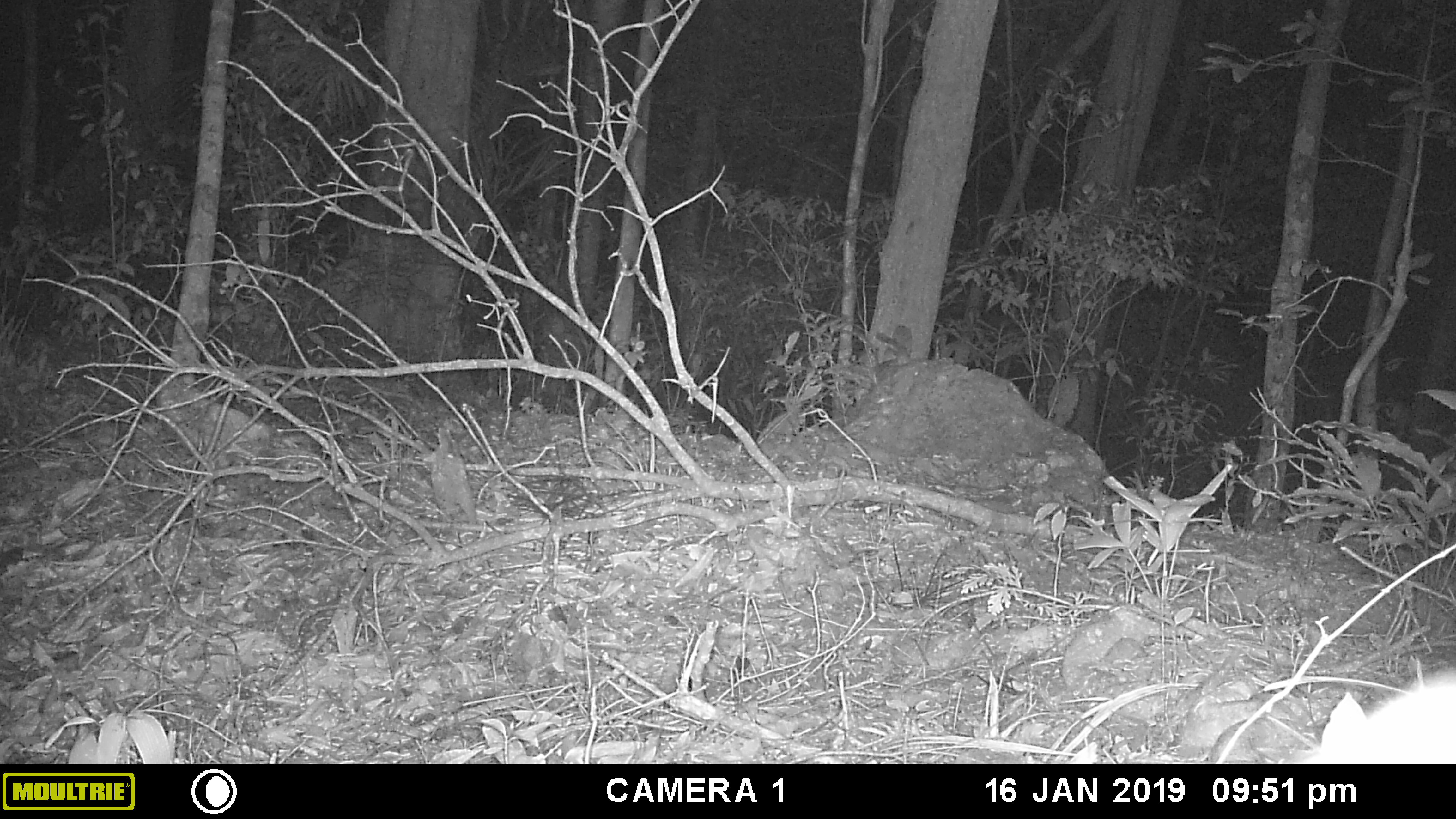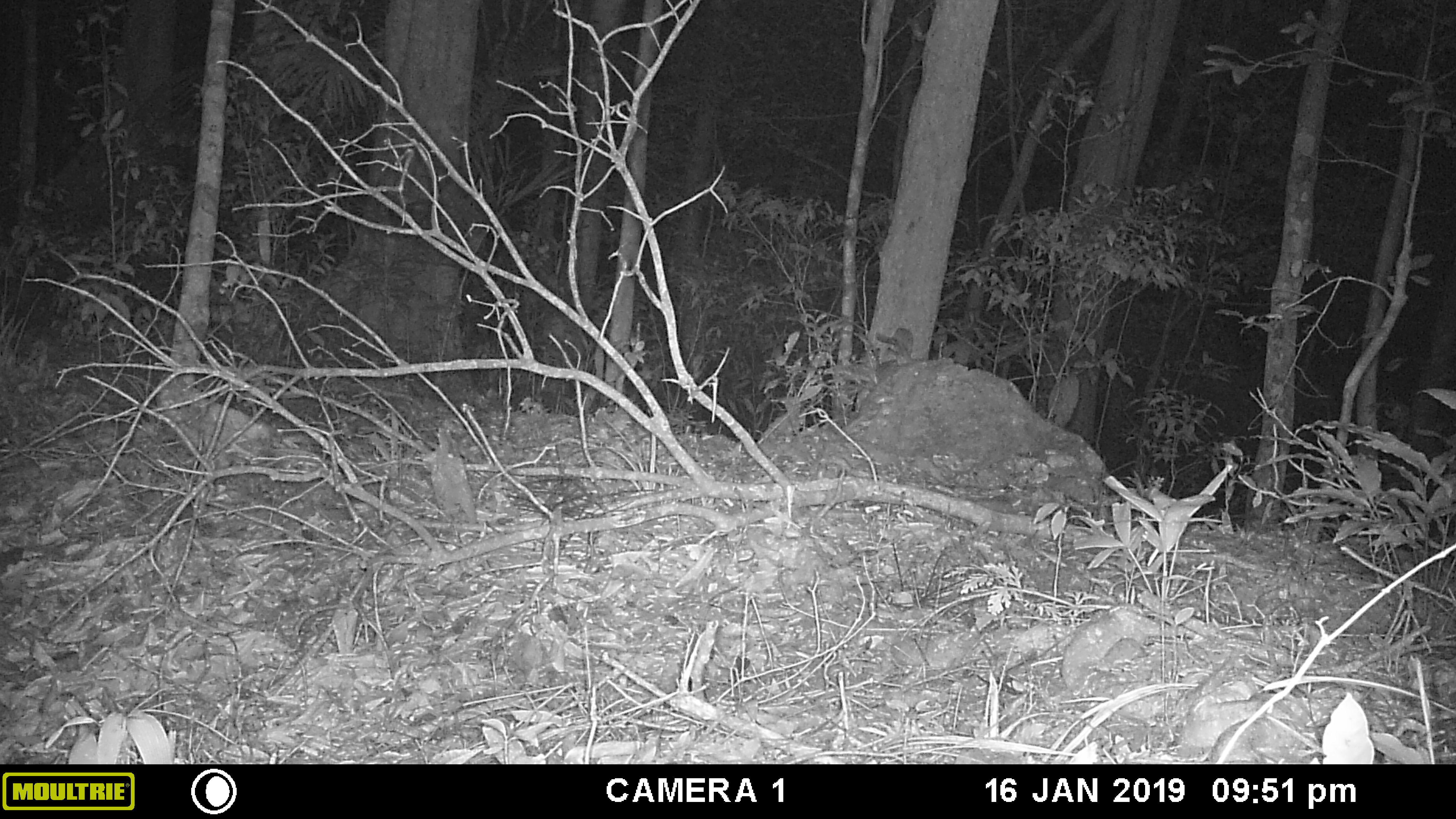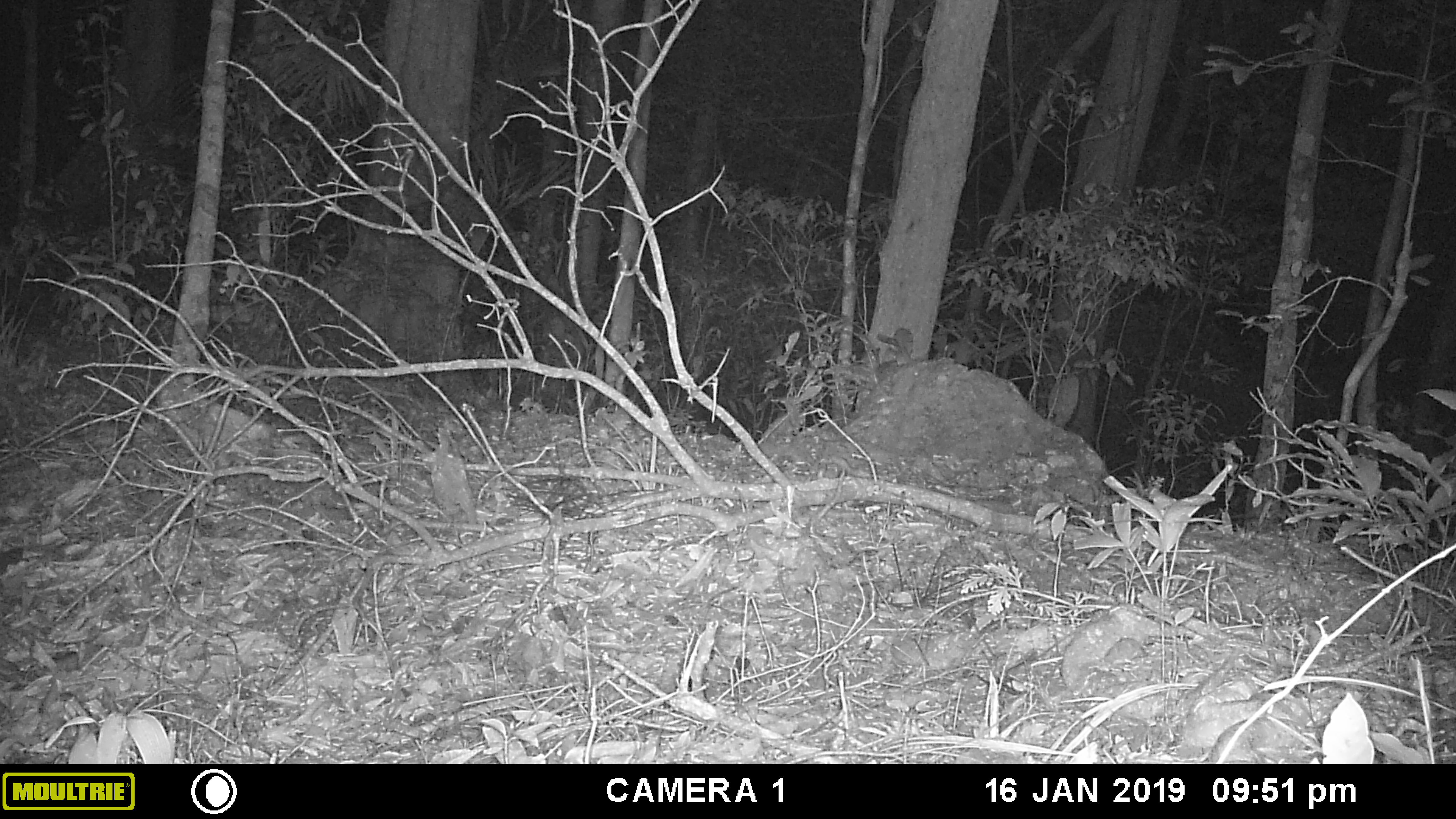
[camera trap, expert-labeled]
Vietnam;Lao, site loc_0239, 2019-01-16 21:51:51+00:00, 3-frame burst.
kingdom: Animalia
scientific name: Animalia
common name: animal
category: unidentified animal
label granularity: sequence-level